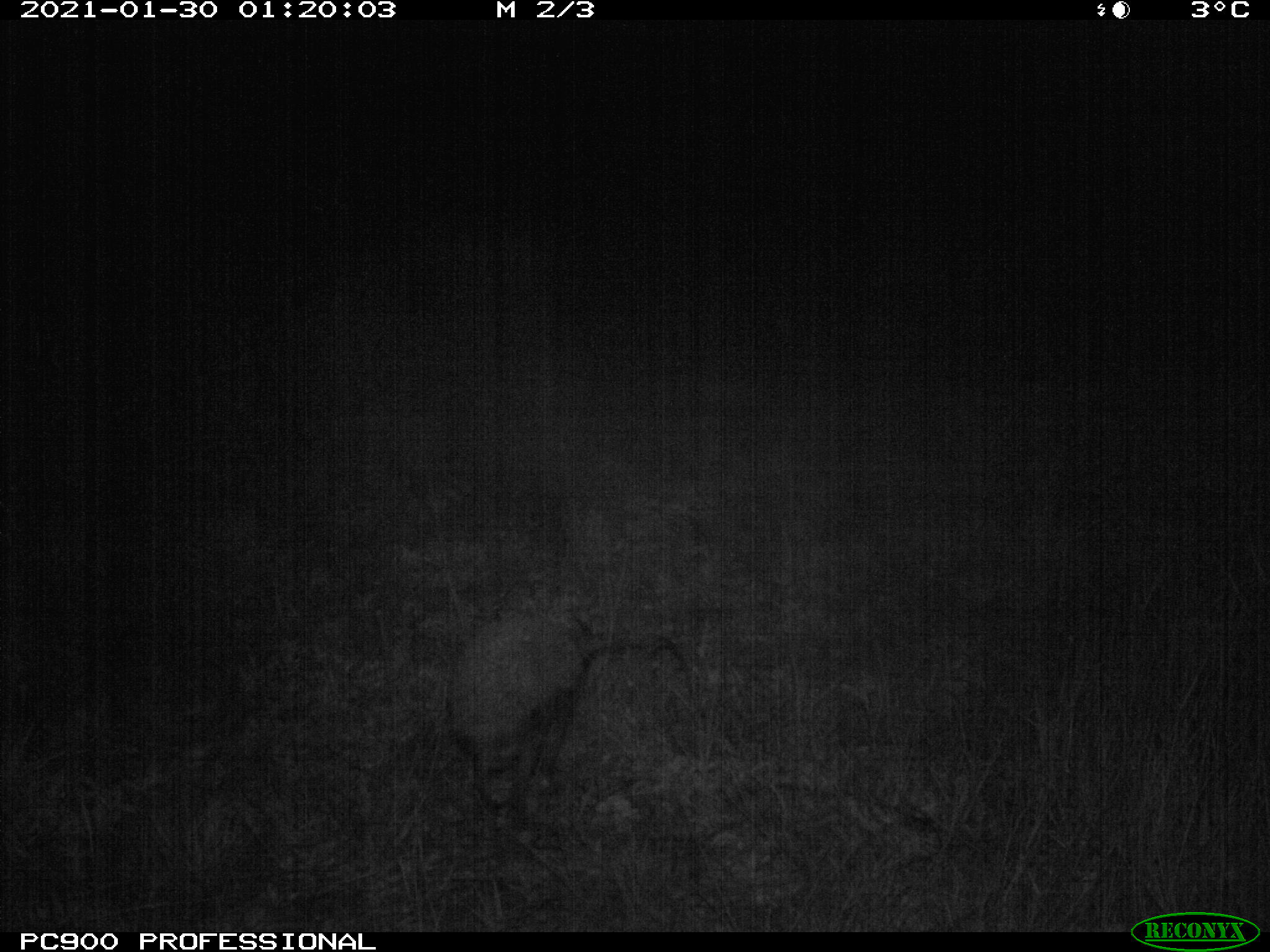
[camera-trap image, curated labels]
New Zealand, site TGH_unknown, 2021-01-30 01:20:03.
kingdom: Animalia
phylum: Chordata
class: Mammalia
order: Eulipotyphla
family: Erinaceidae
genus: Erinaceus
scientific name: Erinaceus europaeus europaeus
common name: european hedgehog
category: hedgehog